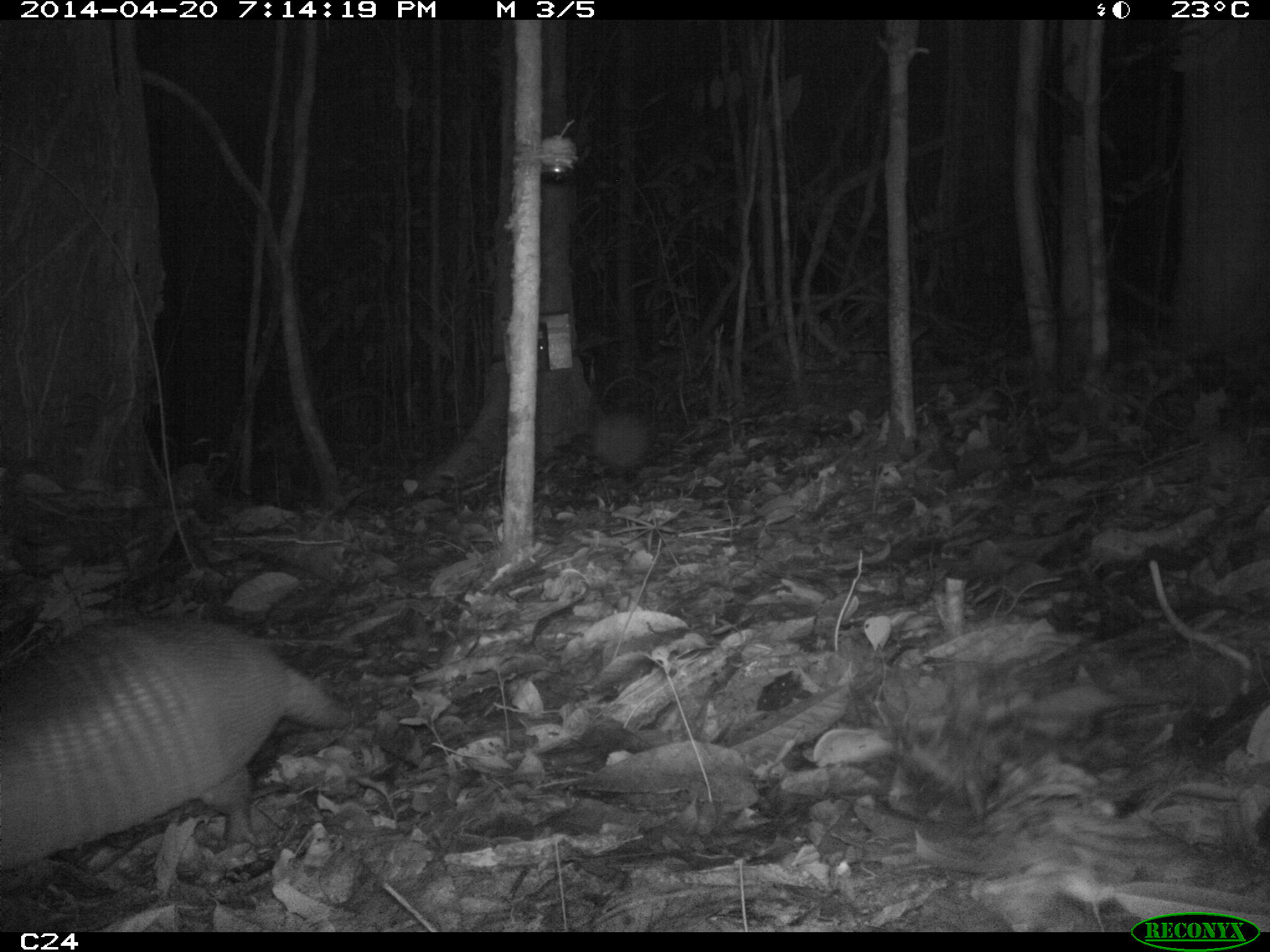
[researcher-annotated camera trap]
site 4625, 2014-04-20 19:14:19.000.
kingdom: Animalia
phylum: Chordata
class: Mammalia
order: Cingulata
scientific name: Cingulata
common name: armadillo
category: unknown armadillo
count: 1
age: adult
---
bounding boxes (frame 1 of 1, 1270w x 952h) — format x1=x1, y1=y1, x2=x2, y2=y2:
unknown armadillo: x1=0, y1=605, x2=356, y2=869